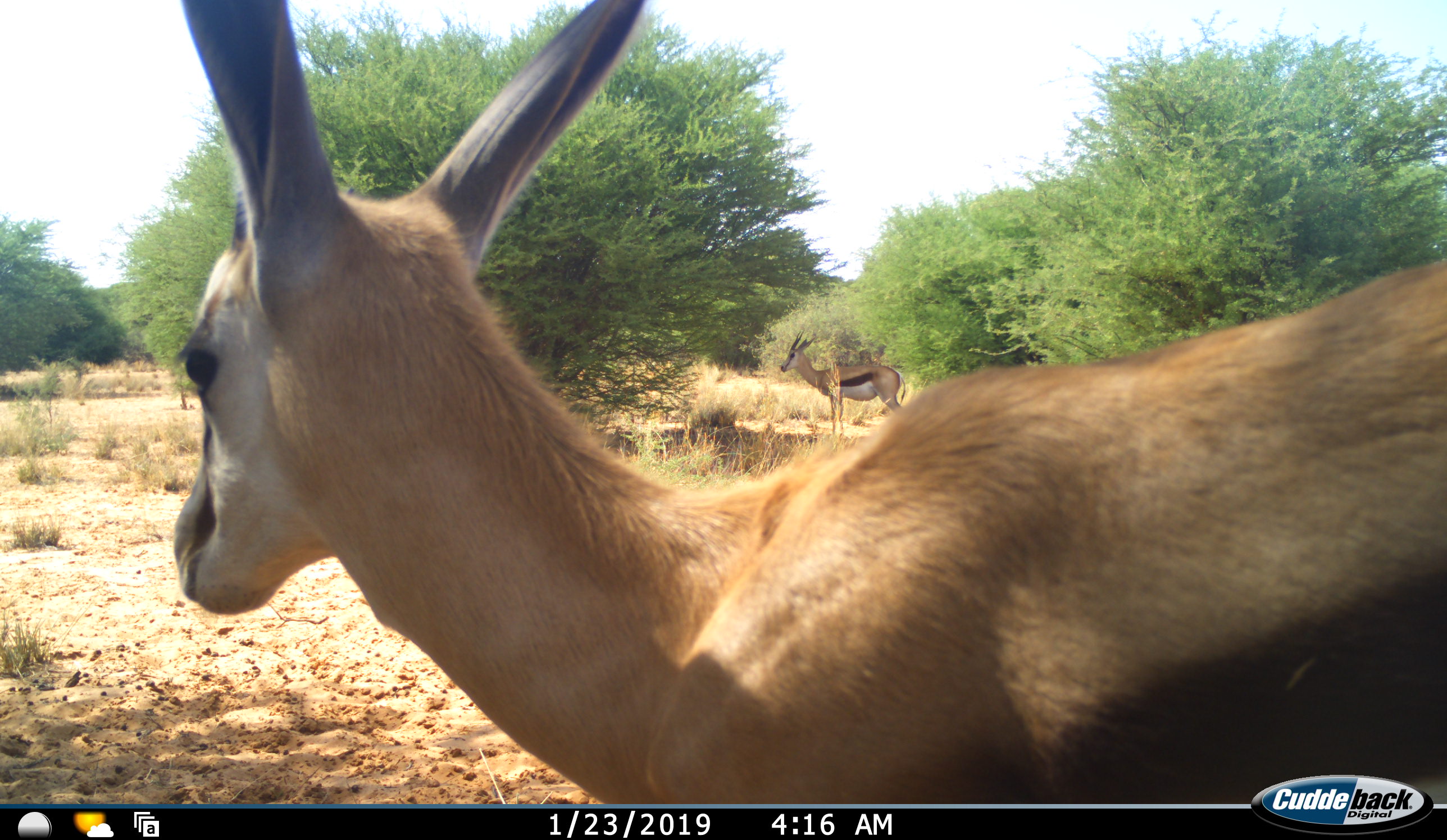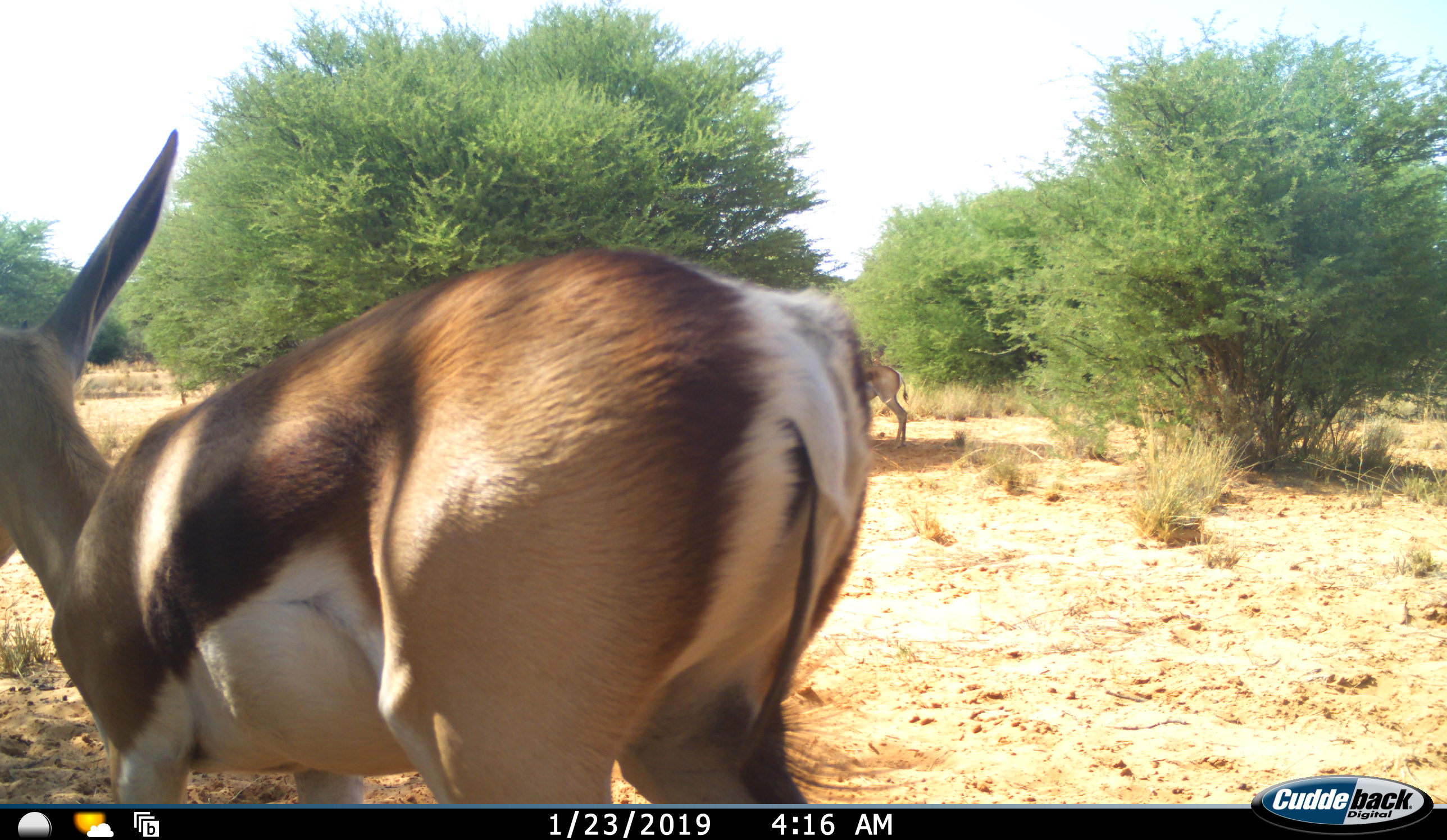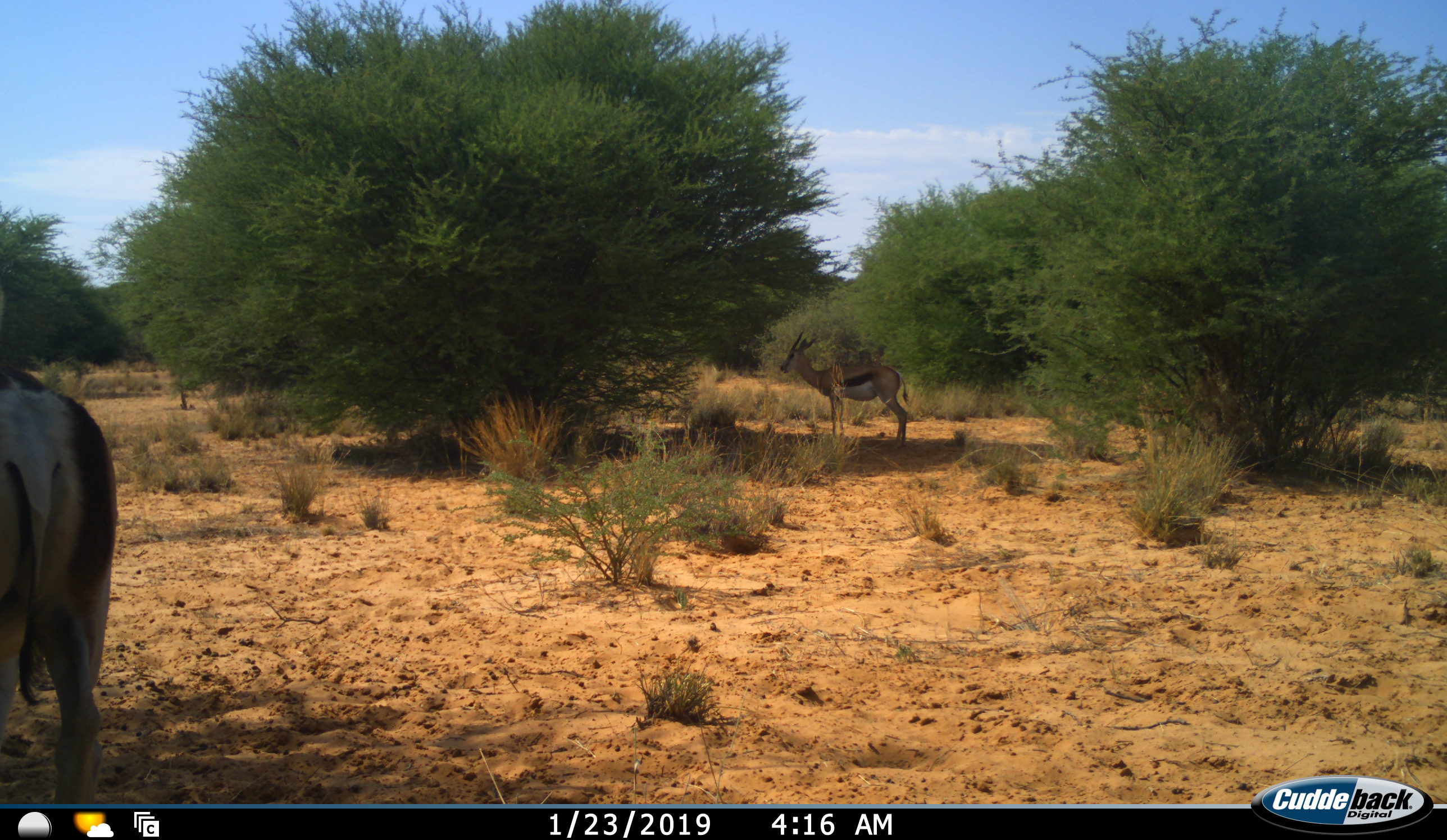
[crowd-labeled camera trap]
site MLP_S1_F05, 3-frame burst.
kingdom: Animalia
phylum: Chordata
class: Mammalia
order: Artiodactyla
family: Bovidae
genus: Antidorcas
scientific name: Antidorcas marsupialis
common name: springbok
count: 2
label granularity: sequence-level